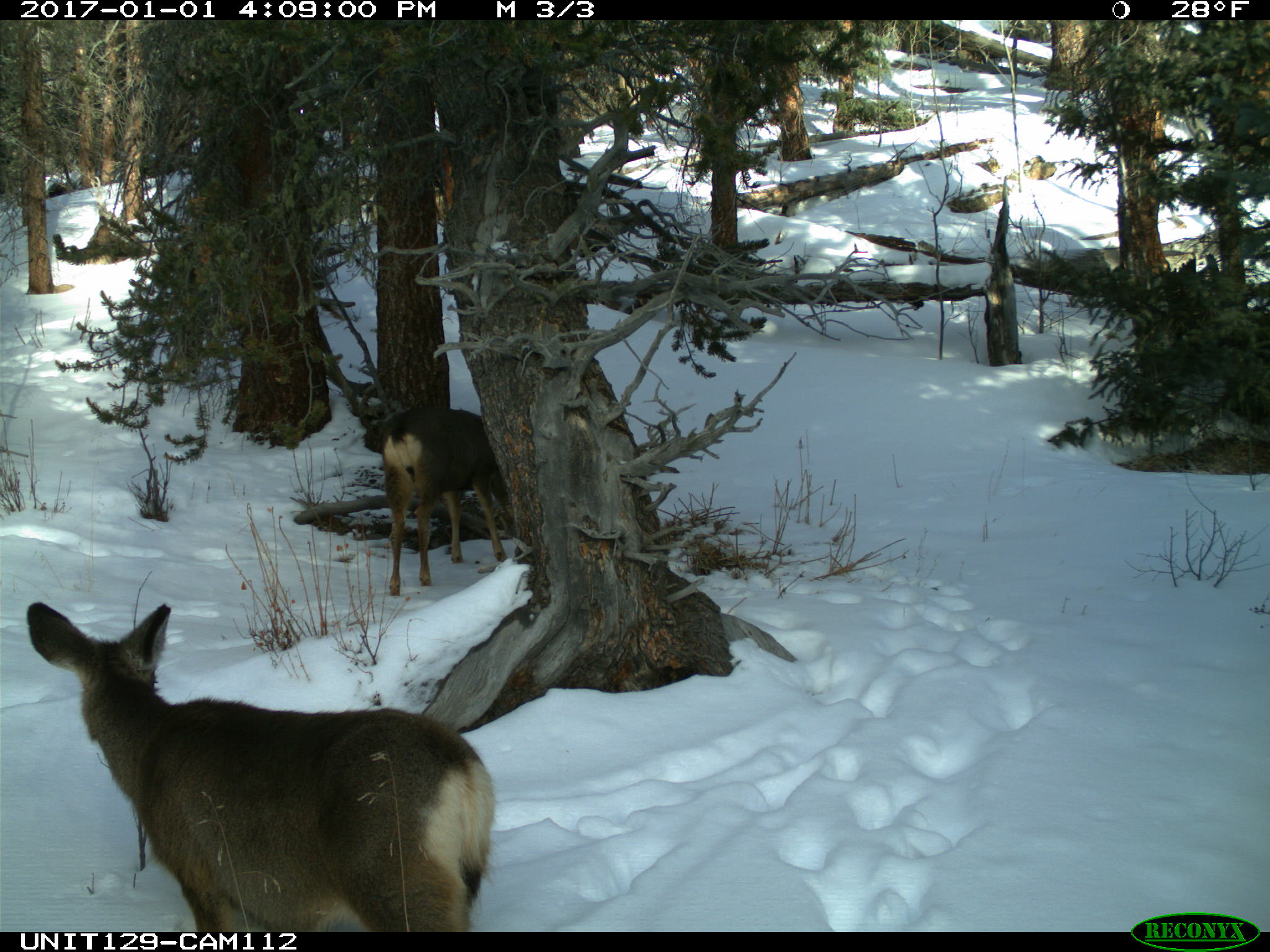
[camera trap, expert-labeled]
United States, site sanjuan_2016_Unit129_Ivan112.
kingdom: Animalia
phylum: Chordata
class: Mammalia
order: Artiodactyla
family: Cervidae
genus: Odocoileus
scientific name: Odocoileus hemionus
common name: mule deer